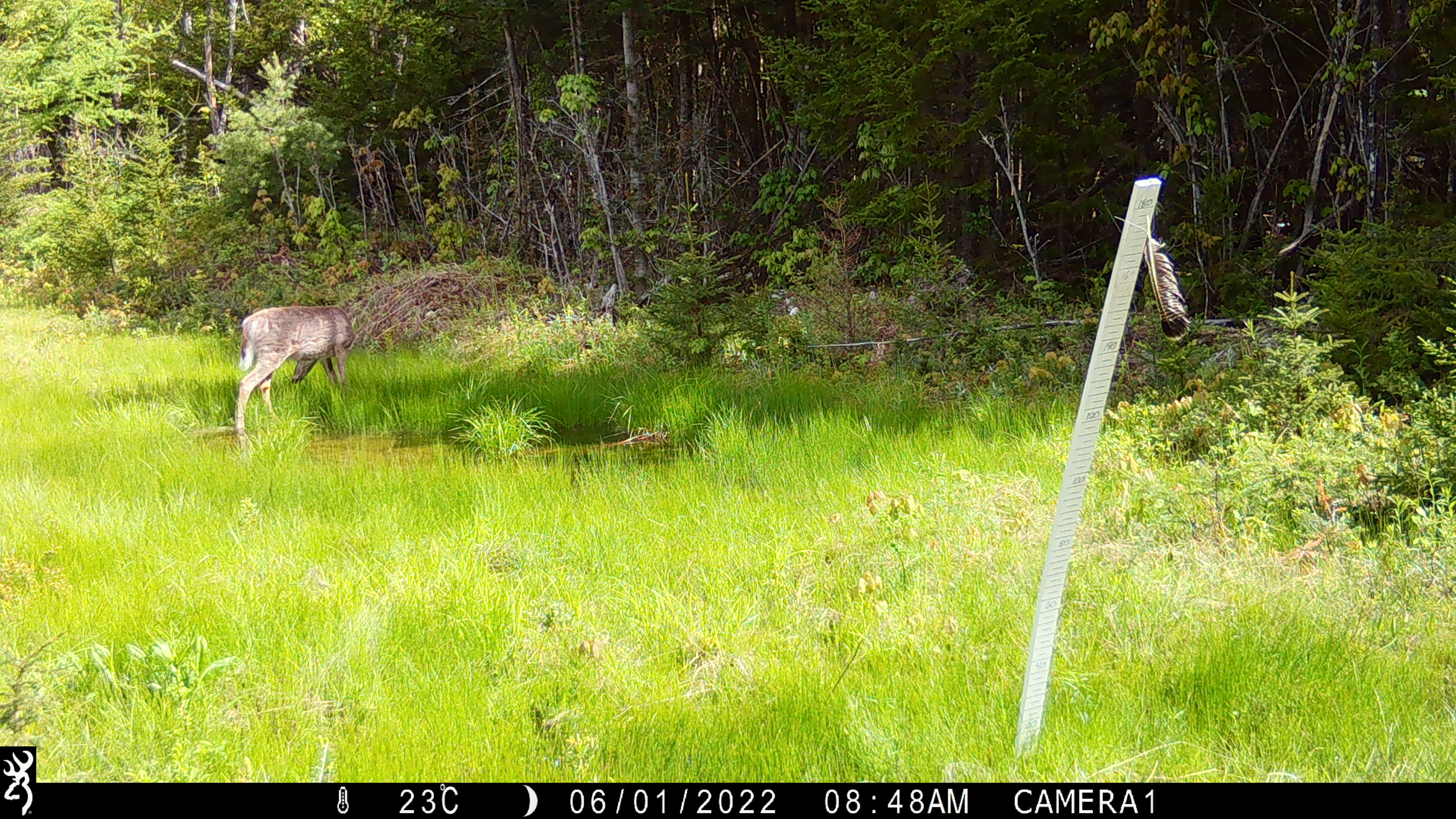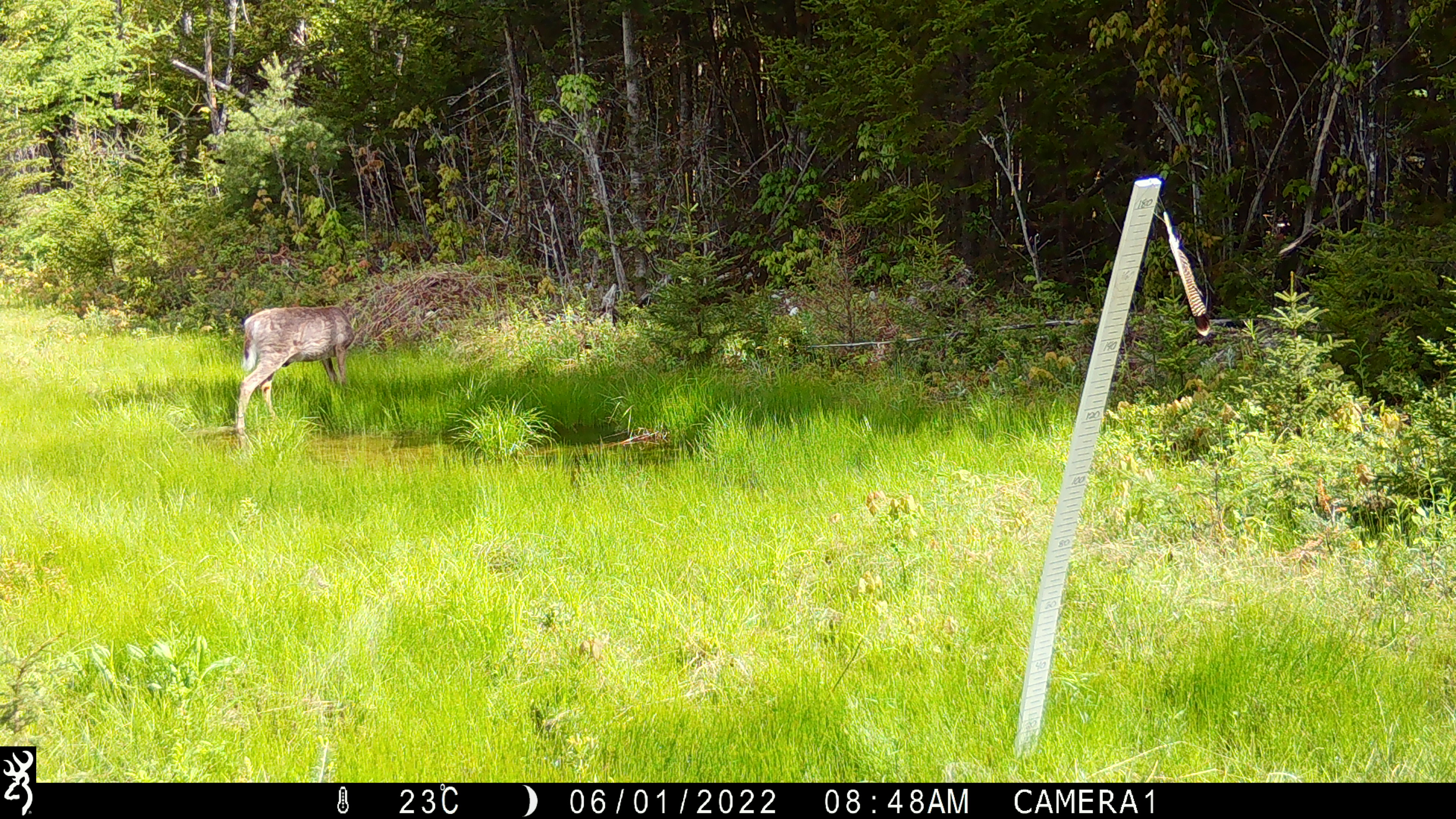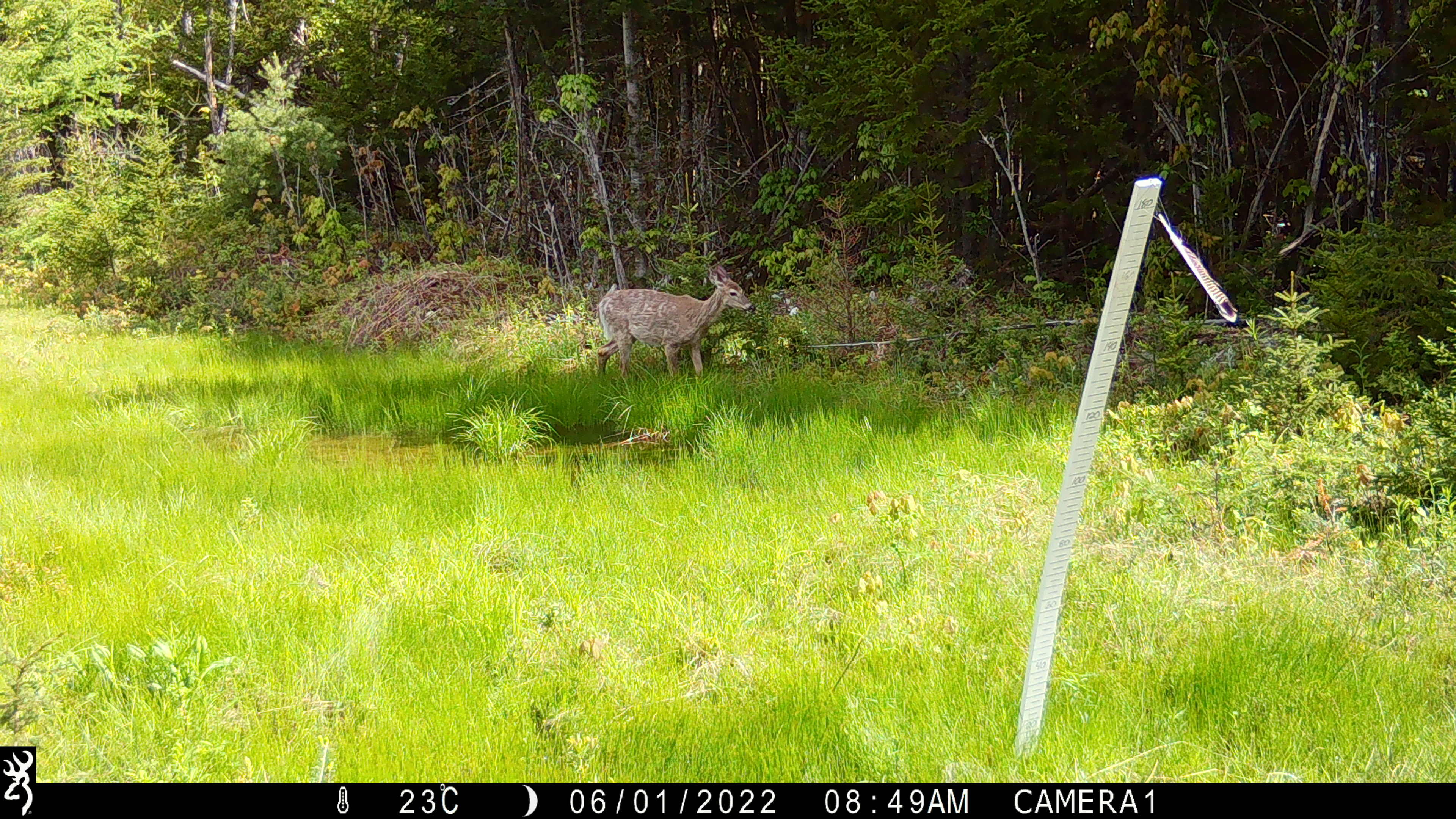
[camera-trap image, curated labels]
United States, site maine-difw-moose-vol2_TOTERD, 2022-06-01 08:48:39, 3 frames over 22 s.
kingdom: Animalia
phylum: Chordata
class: Mammalia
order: Artiodactyla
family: Cervidae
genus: Odocoileus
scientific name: Odocoileus virginianus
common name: white-tailed deer